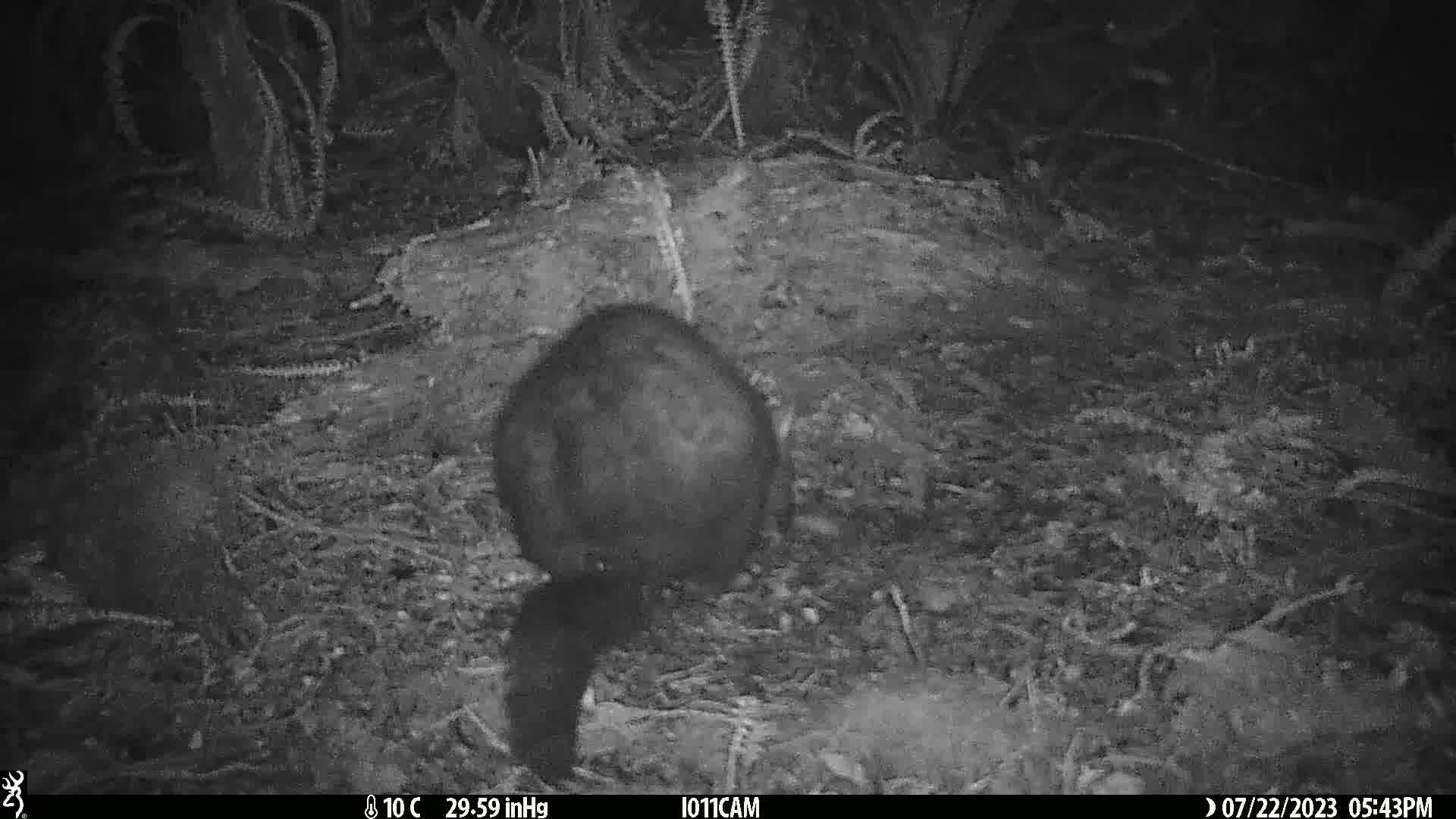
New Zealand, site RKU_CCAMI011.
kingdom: Animalia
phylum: Chordata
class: Mammalia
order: Diprotodontia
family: Phalangeridae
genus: Trichosurus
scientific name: Trichosurus vulpecula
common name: common brushtail possum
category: possum